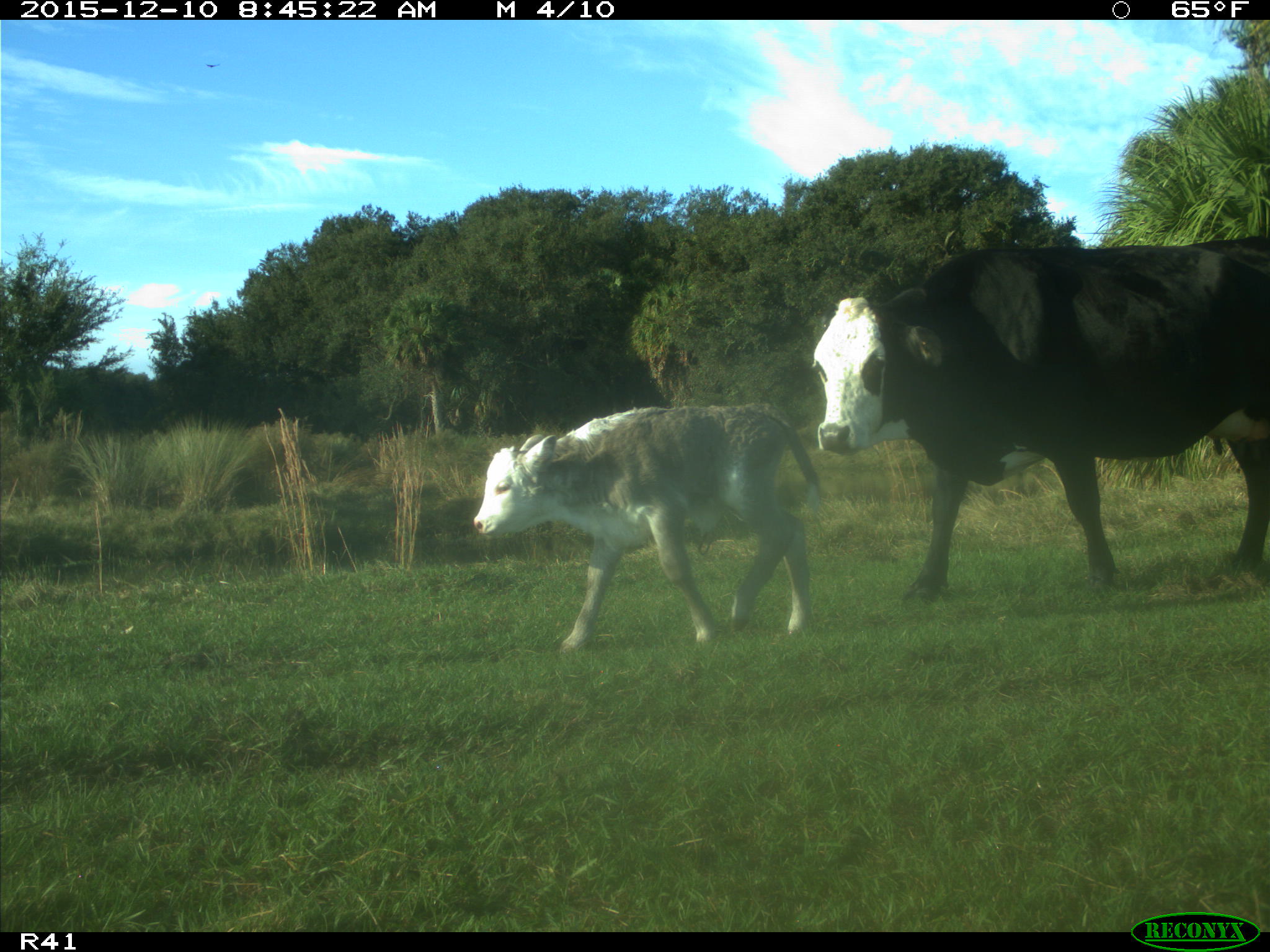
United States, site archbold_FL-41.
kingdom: Animalia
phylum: Chordata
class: Mammalia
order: Artiodactyla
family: Bovidae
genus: Bos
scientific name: Bos taurus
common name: domestic cow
Bos taurus (domestic cow).